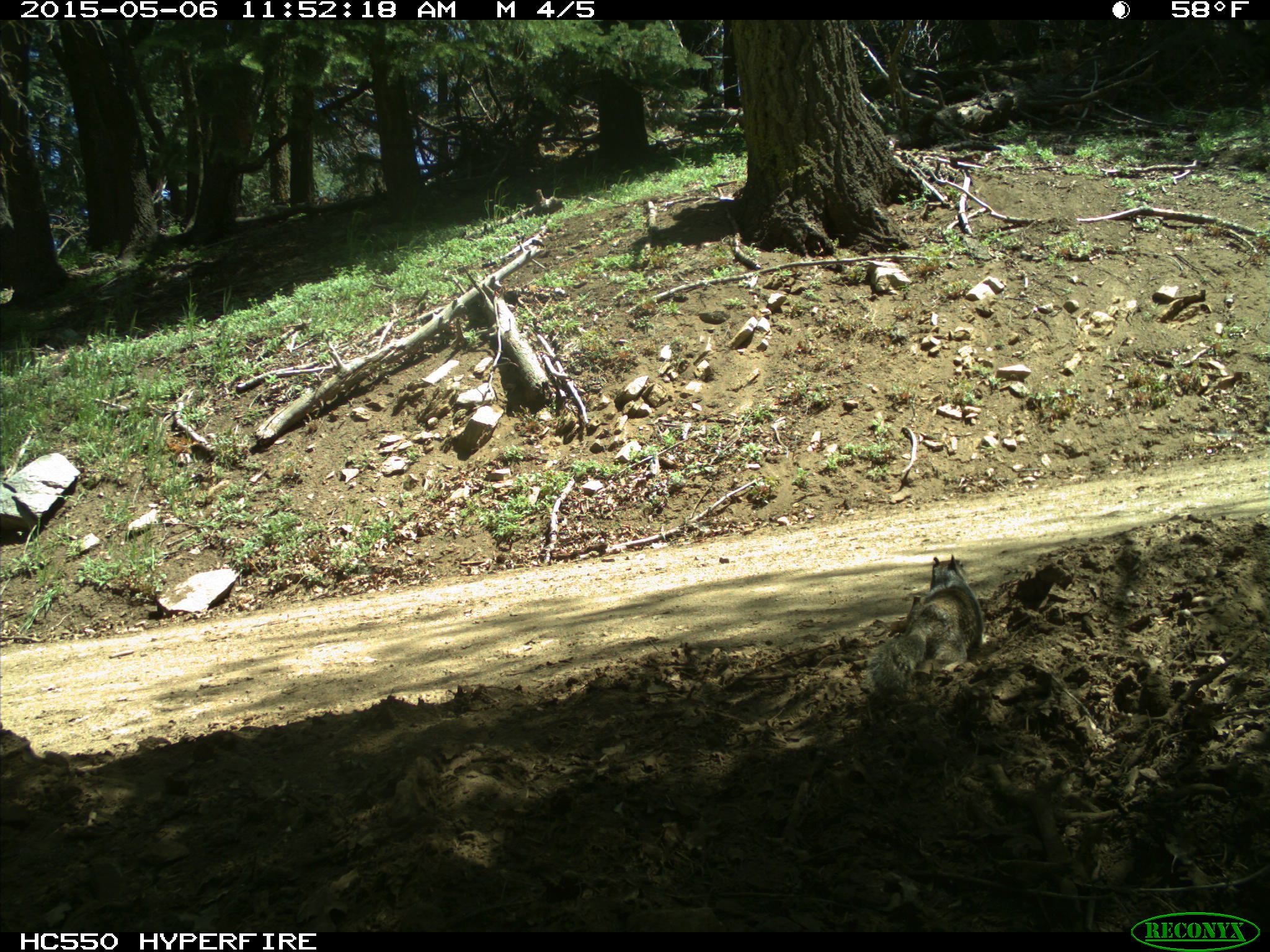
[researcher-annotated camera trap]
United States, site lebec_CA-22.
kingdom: Animalia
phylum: Chordata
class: Mammalia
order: Rodentia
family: Sciuridae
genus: Otospermophilus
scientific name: Otospermophilus beecheyi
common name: california ground squirrel